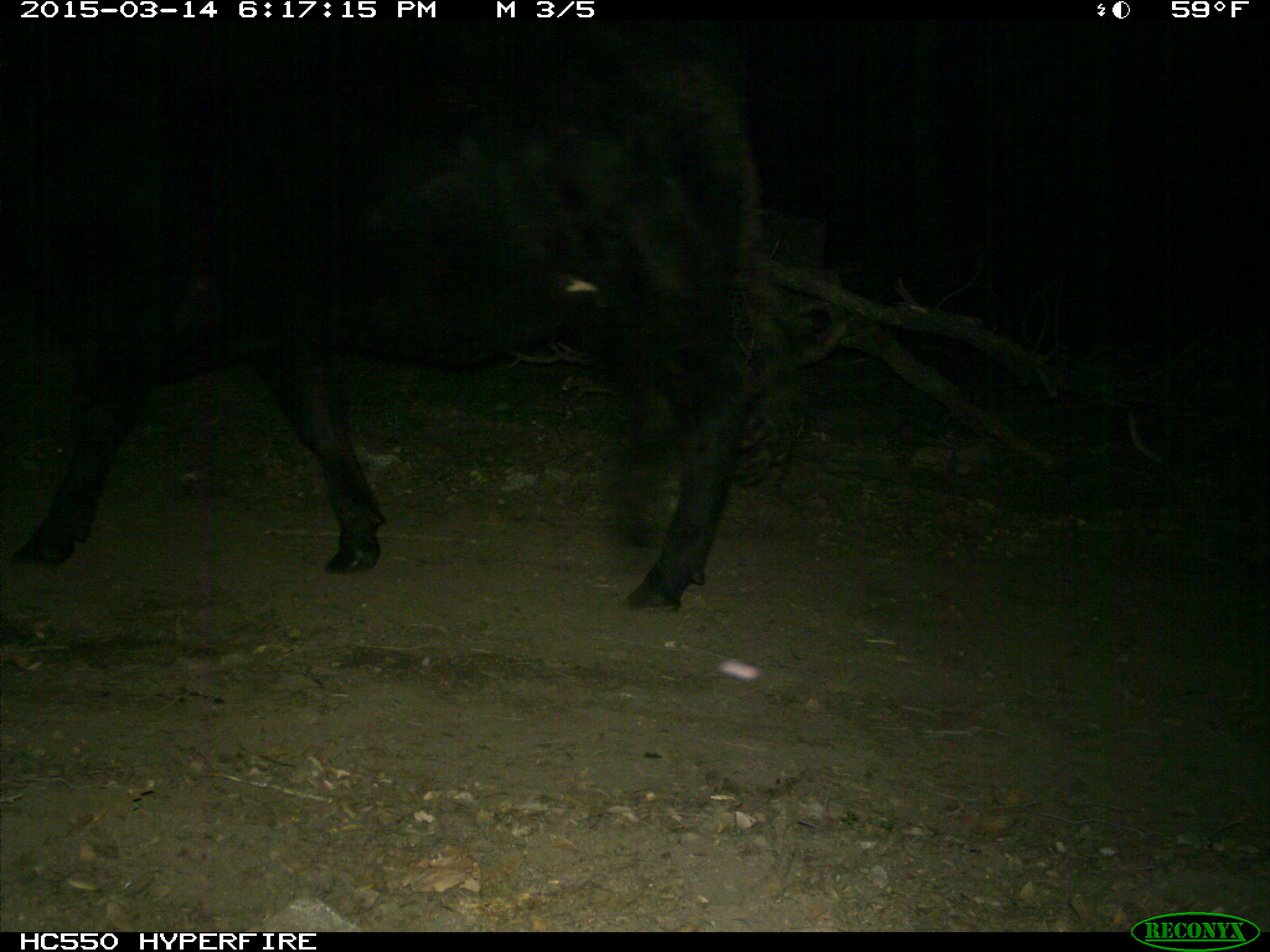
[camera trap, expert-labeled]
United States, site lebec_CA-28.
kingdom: Animalia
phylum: Chordata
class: Mammalia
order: Artiodactyla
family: Bovidae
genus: Bos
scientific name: Bos taurus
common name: domestic cow